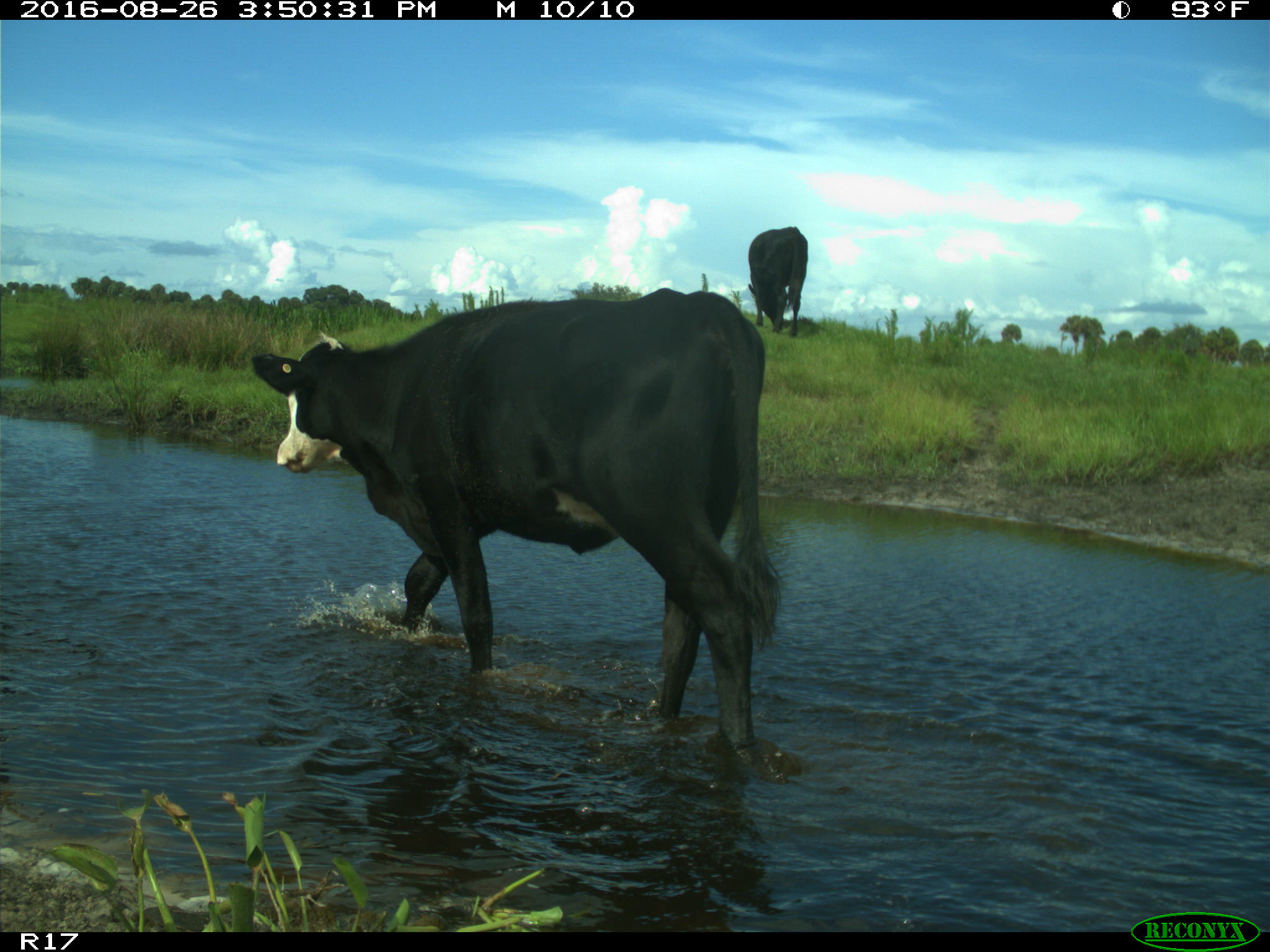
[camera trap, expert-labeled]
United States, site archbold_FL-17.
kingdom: Animalia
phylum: Chordata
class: Mammalia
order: Artiodactyla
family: Bovidae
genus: Bos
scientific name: Bos taurus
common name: domestic cow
Bos taurus (domestic cow).